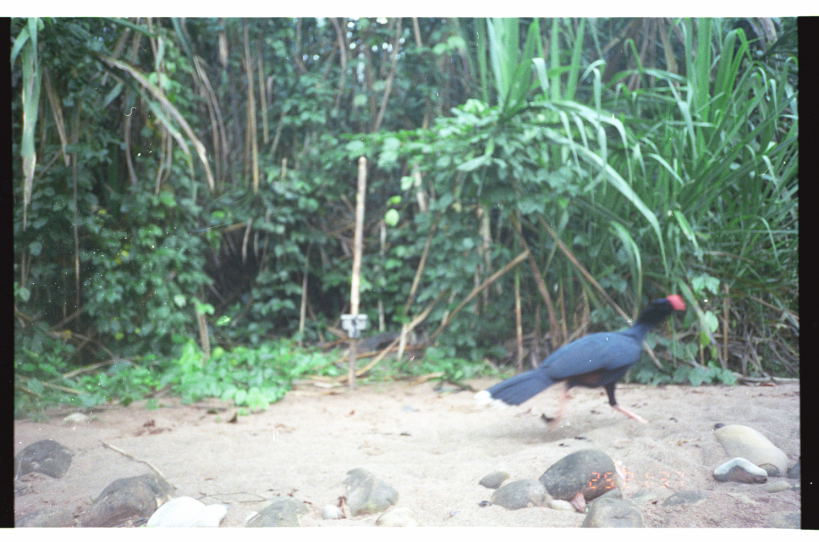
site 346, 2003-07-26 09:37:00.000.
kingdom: Animalia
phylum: Chordata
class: Aves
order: Galliformes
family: Cracidae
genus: Mitu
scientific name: Mitu tuberosum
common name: razor-billed curassow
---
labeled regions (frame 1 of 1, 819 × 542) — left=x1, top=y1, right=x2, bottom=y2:
mitu tuberosum: left=470, top=293, right=688, bottom=438